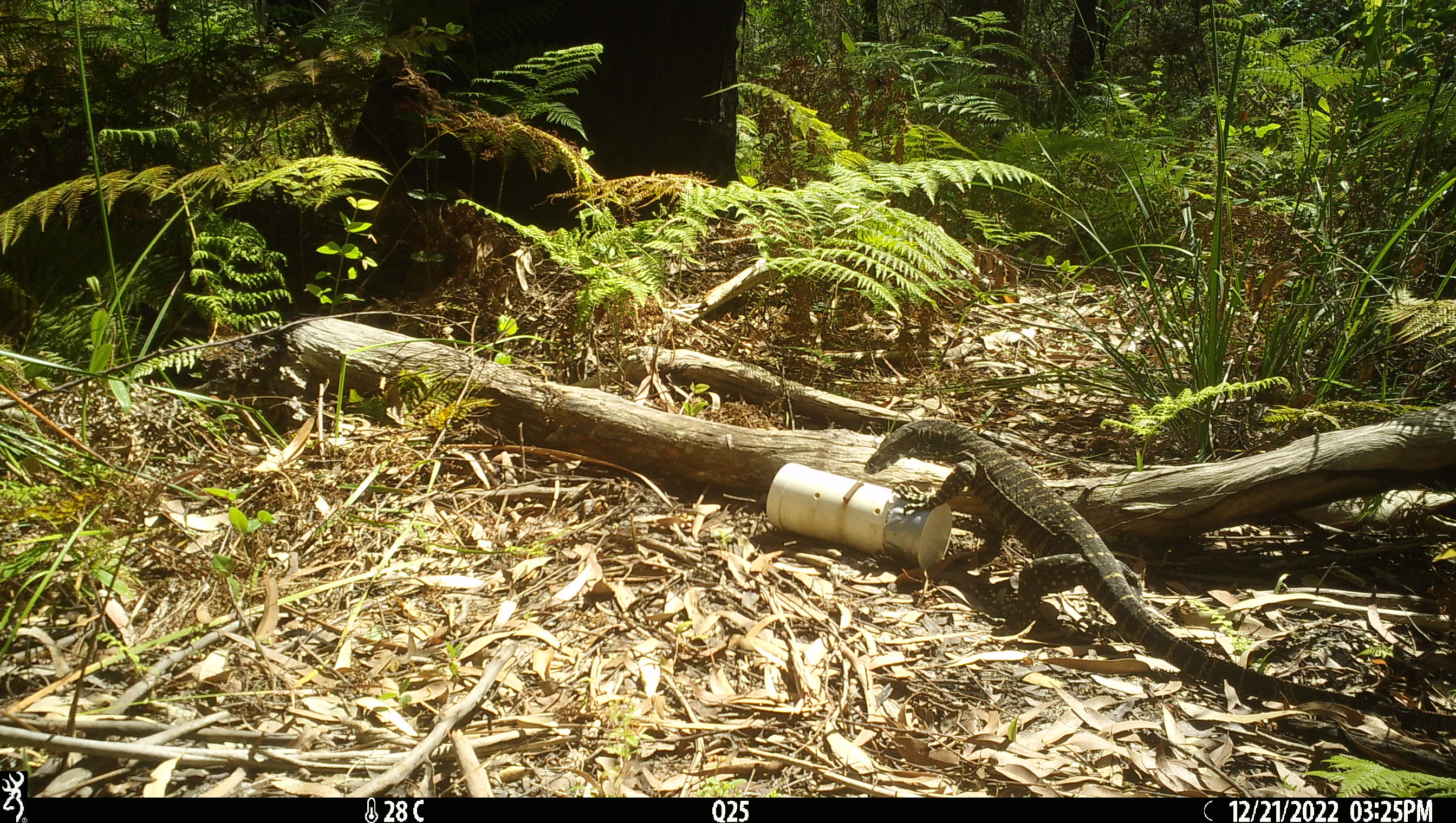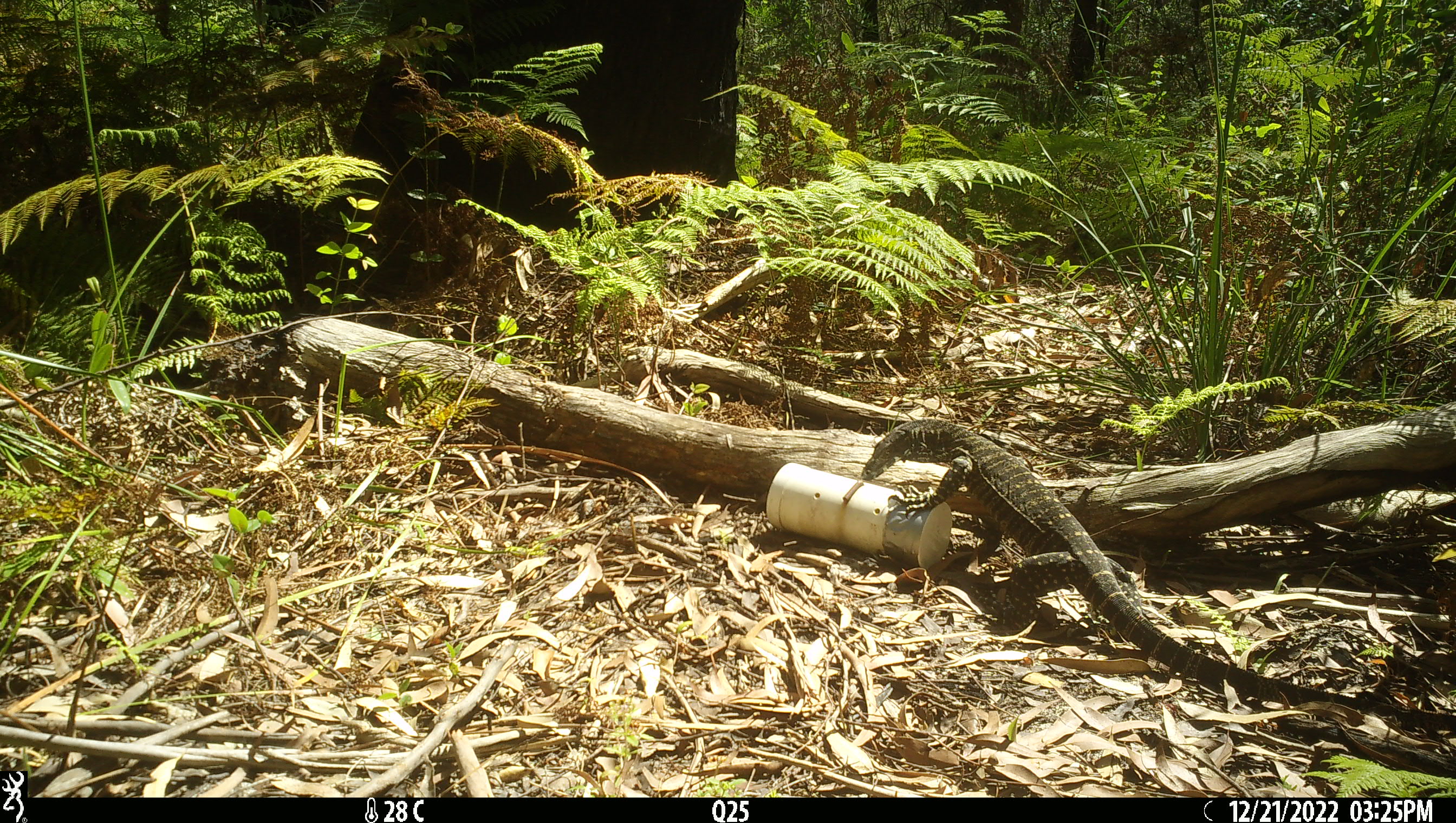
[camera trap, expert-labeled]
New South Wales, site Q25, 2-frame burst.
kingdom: Animalia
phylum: Chordata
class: Reptilia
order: Squamata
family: Varanidae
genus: Varanus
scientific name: Varanus varius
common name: lace monitor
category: goanna